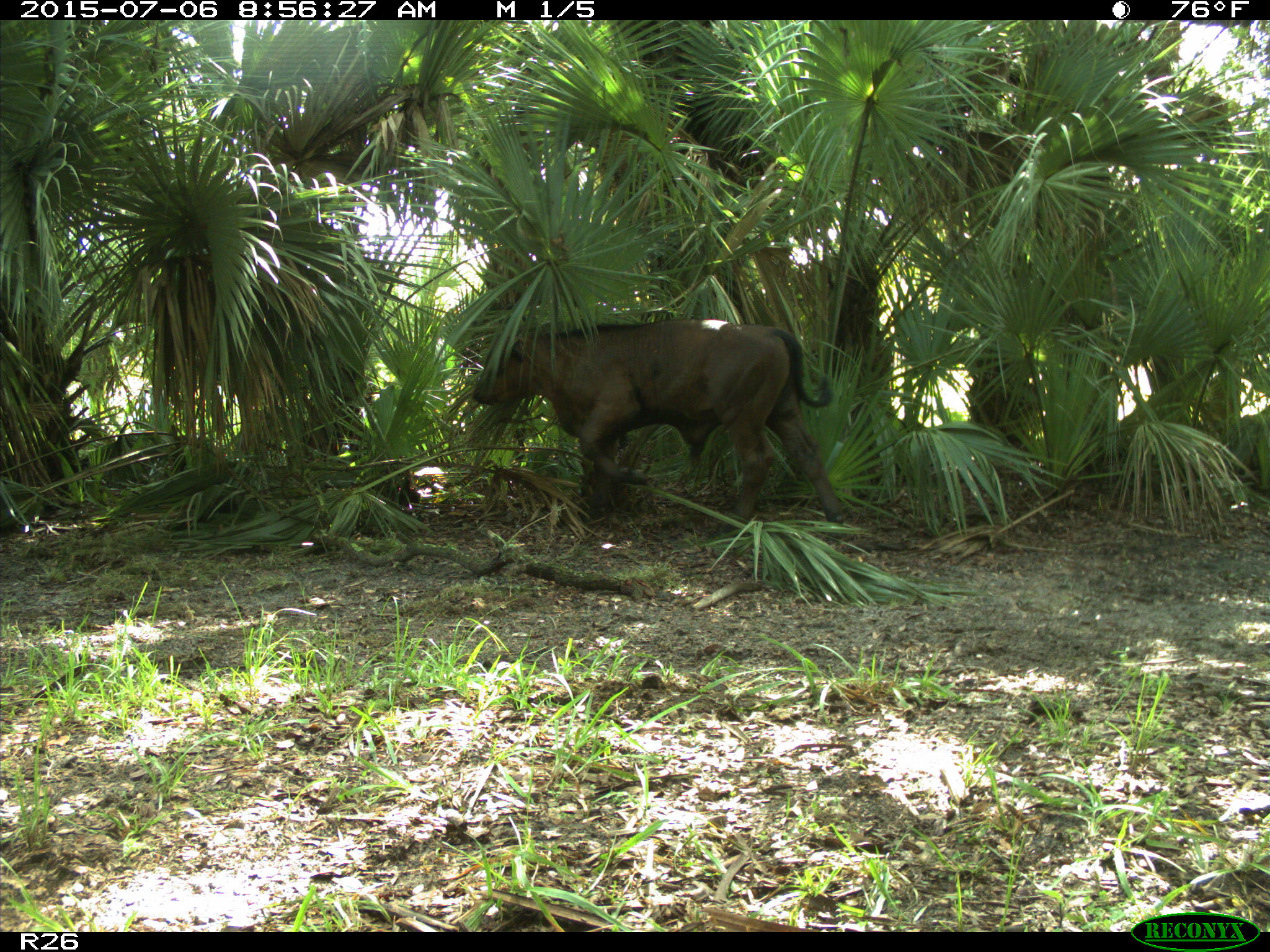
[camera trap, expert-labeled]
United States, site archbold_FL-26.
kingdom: Animalia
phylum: Chordata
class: Mammalia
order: Artiodactyla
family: Bovidae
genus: Bos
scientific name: Bos taurus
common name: domestic cow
Bos taurus (domestic cow).